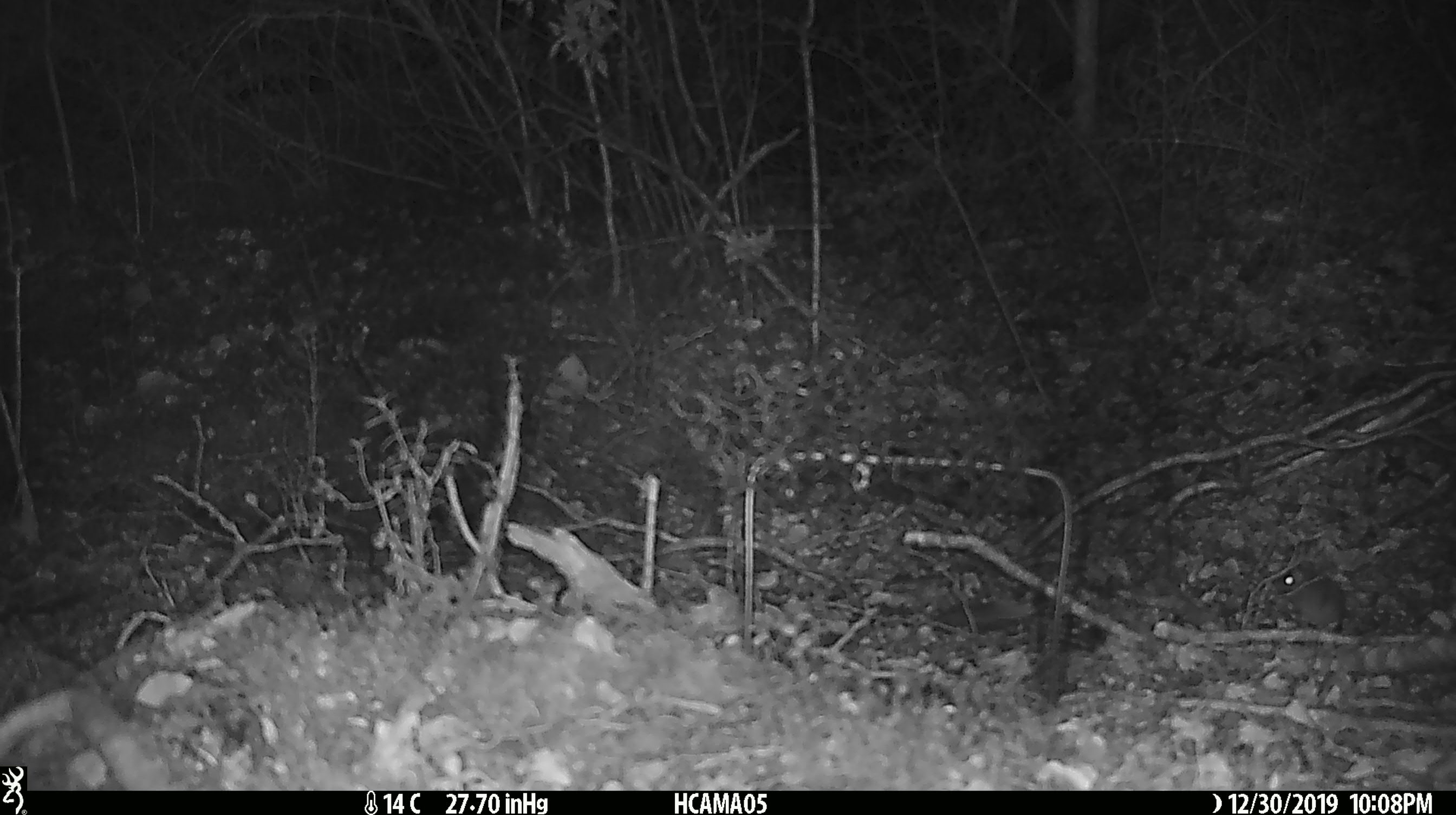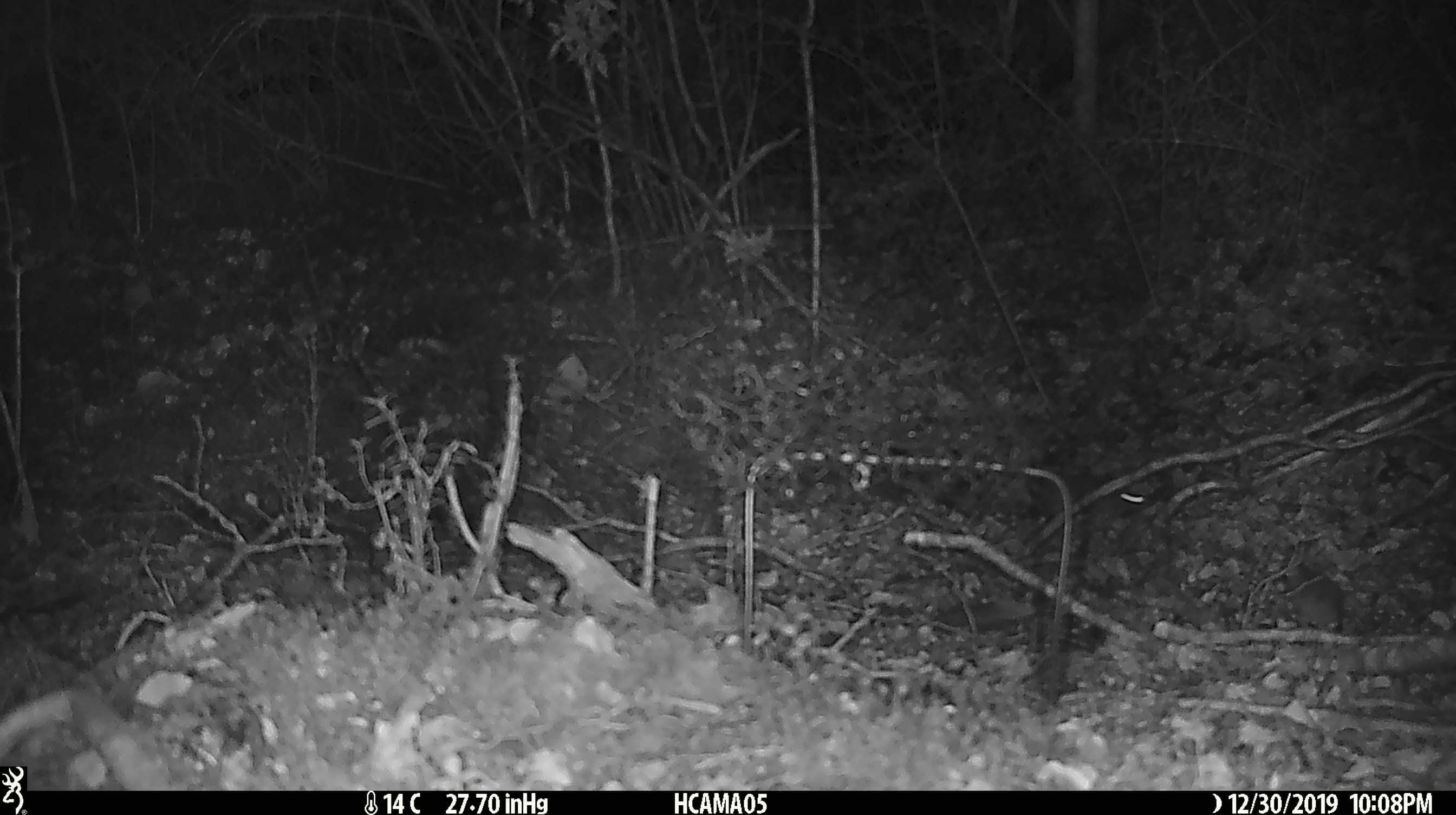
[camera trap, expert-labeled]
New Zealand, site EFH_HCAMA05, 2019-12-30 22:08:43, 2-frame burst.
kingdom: Animalia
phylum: Chordata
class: Mammalia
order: Rodentia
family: Muridae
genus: Mus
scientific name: Mus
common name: mouse